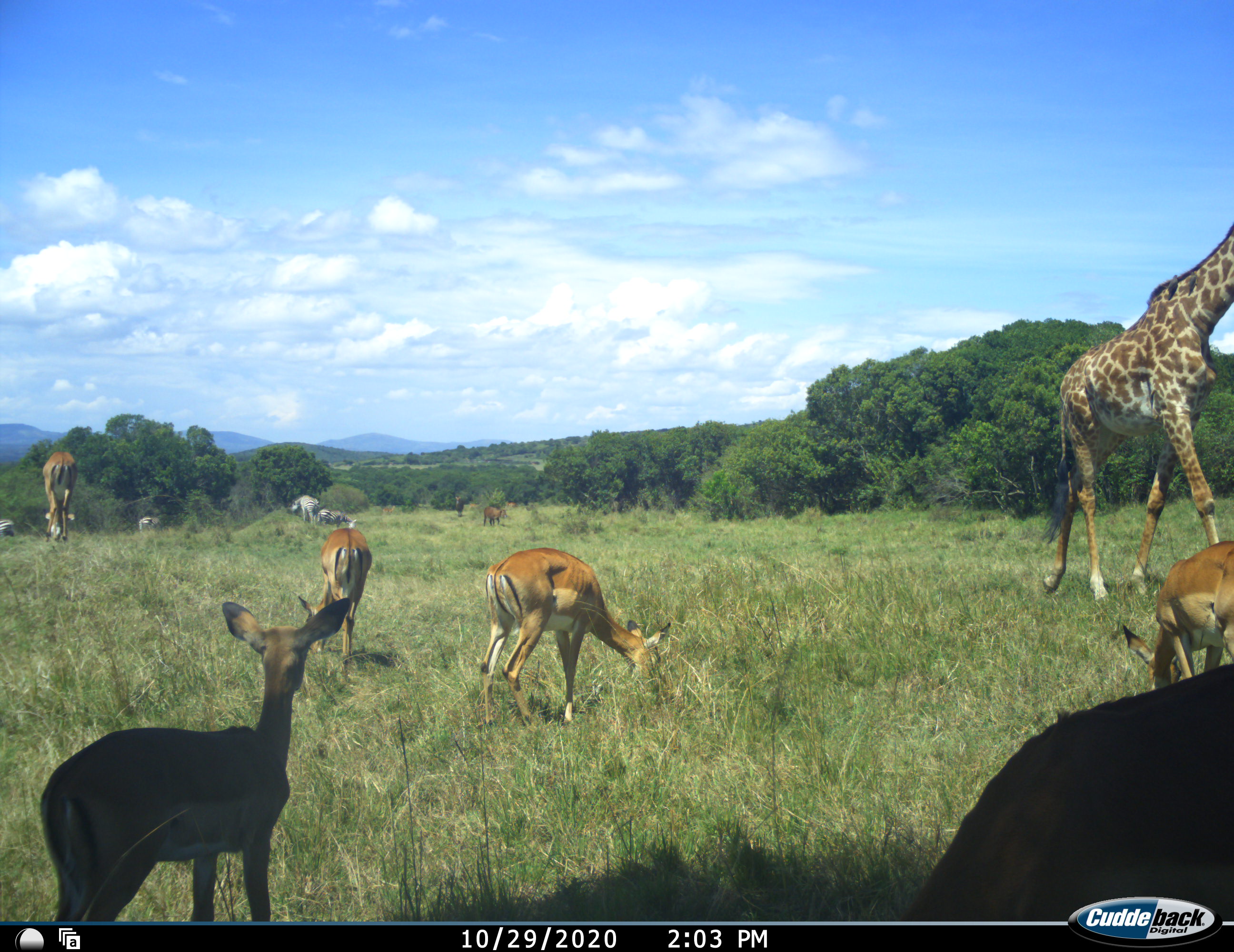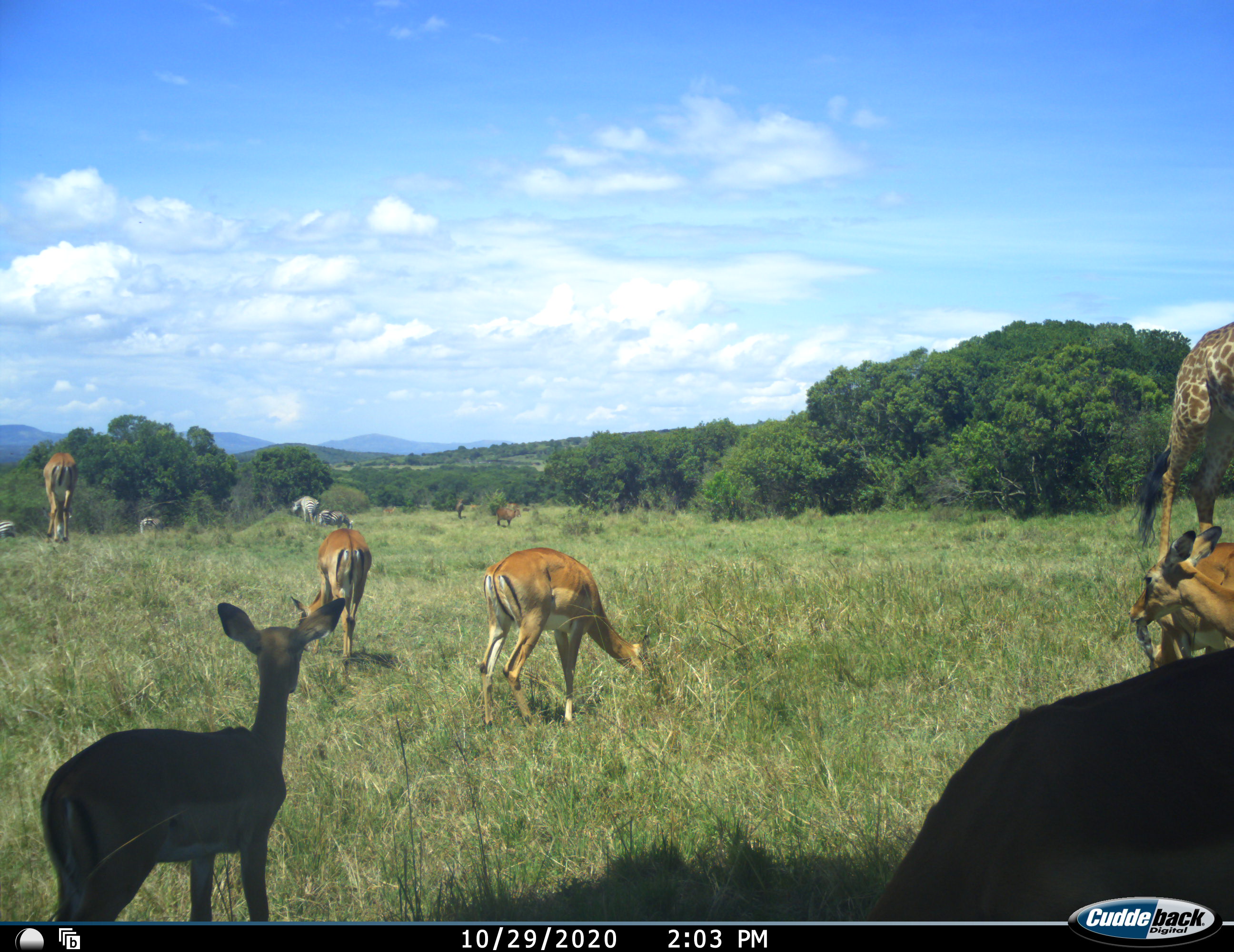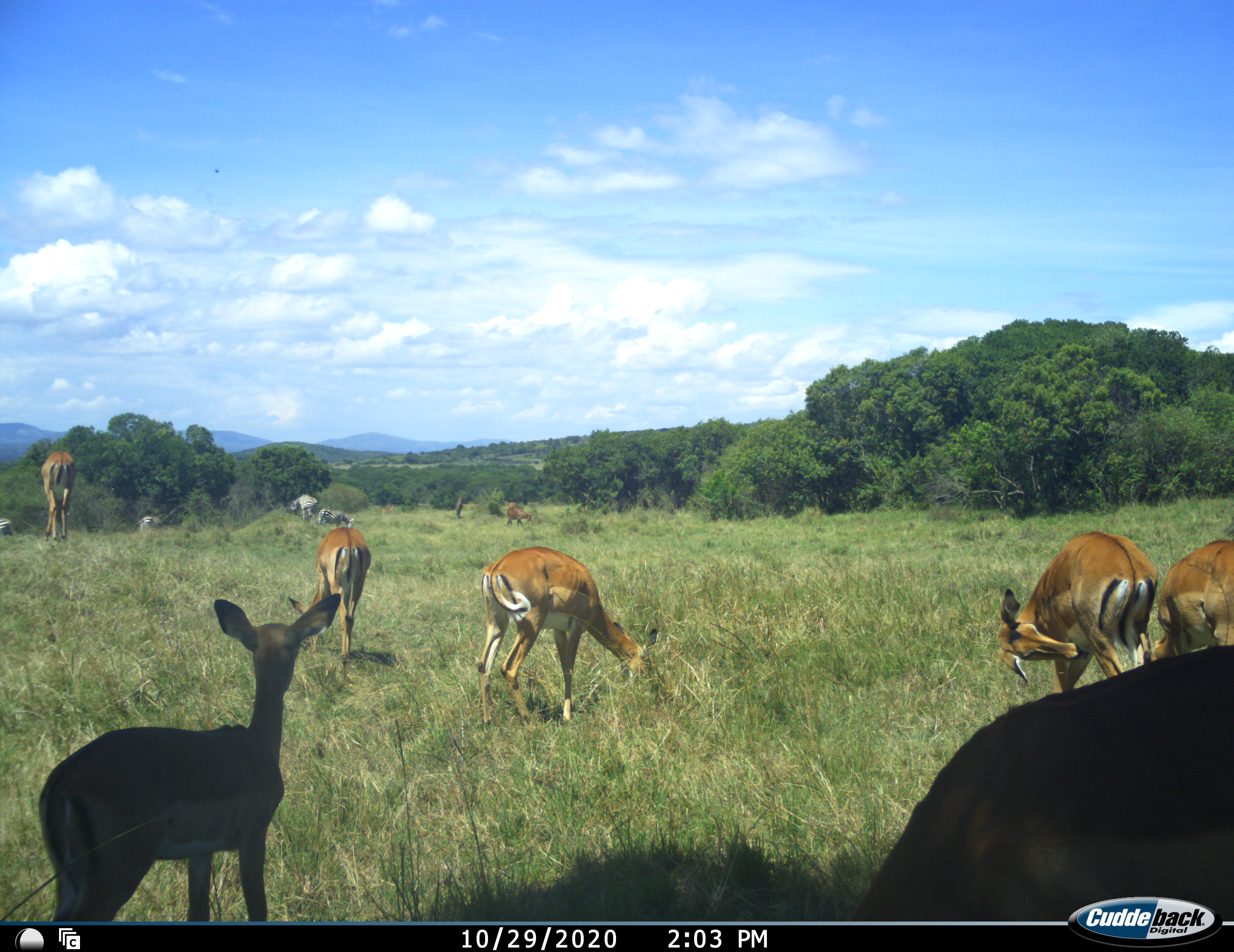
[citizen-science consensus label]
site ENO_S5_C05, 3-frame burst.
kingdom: Animalia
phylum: Chordata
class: Mammalia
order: Artiodactyla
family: Giraffidae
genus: Giraffa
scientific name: Giraffa camelopardalis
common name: giraffe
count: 1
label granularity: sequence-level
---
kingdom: Animalia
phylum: Chordata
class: Mammalia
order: Artiodactyla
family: Bovidae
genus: Aepyceros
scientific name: Aepyceros melampus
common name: impala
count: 6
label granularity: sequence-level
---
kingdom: Animalia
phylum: Chordata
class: Mammalia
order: Perissodactyla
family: Equidae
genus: Equus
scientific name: Equus quagga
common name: plains zebra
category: zebraplains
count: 4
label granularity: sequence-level